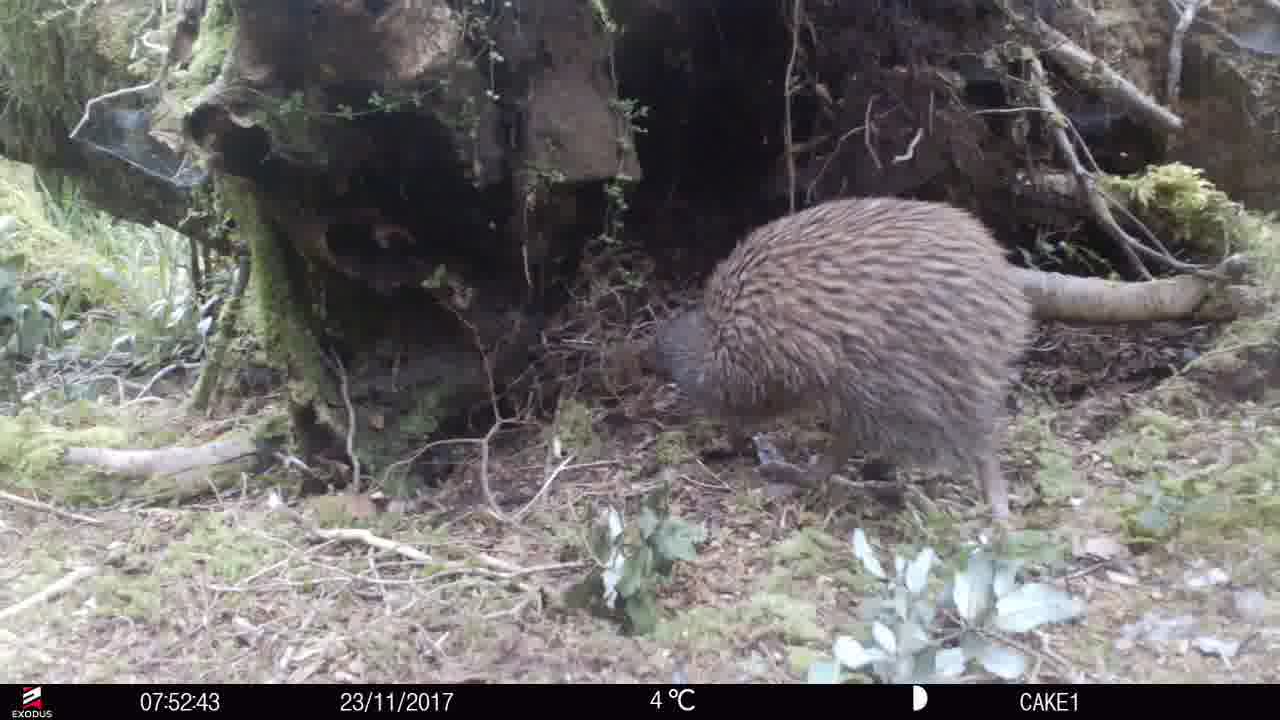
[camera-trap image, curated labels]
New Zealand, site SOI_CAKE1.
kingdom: Animalia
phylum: Chordata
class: Aves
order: Apterygiformes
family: Apterygidae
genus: Apteryx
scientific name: Apteryx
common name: kiwi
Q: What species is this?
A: Kiwi (Apteryx).